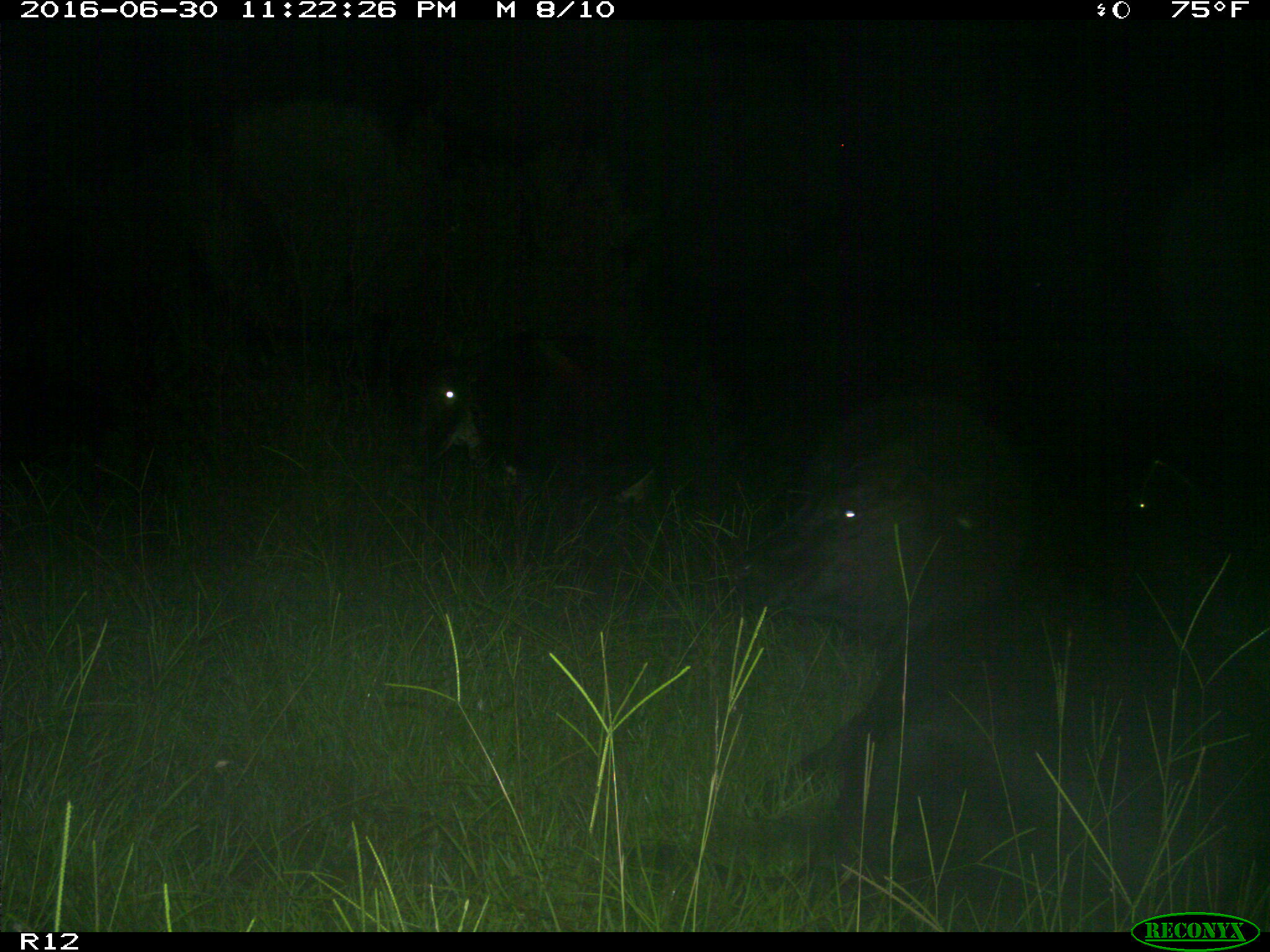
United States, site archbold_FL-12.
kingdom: Animalia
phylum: Chordata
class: Mammalia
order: Artiodactyla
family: Bovidae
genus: Bos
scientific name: Bos taurus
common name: domestic cow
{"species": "Bos taurus (domestic cow)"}